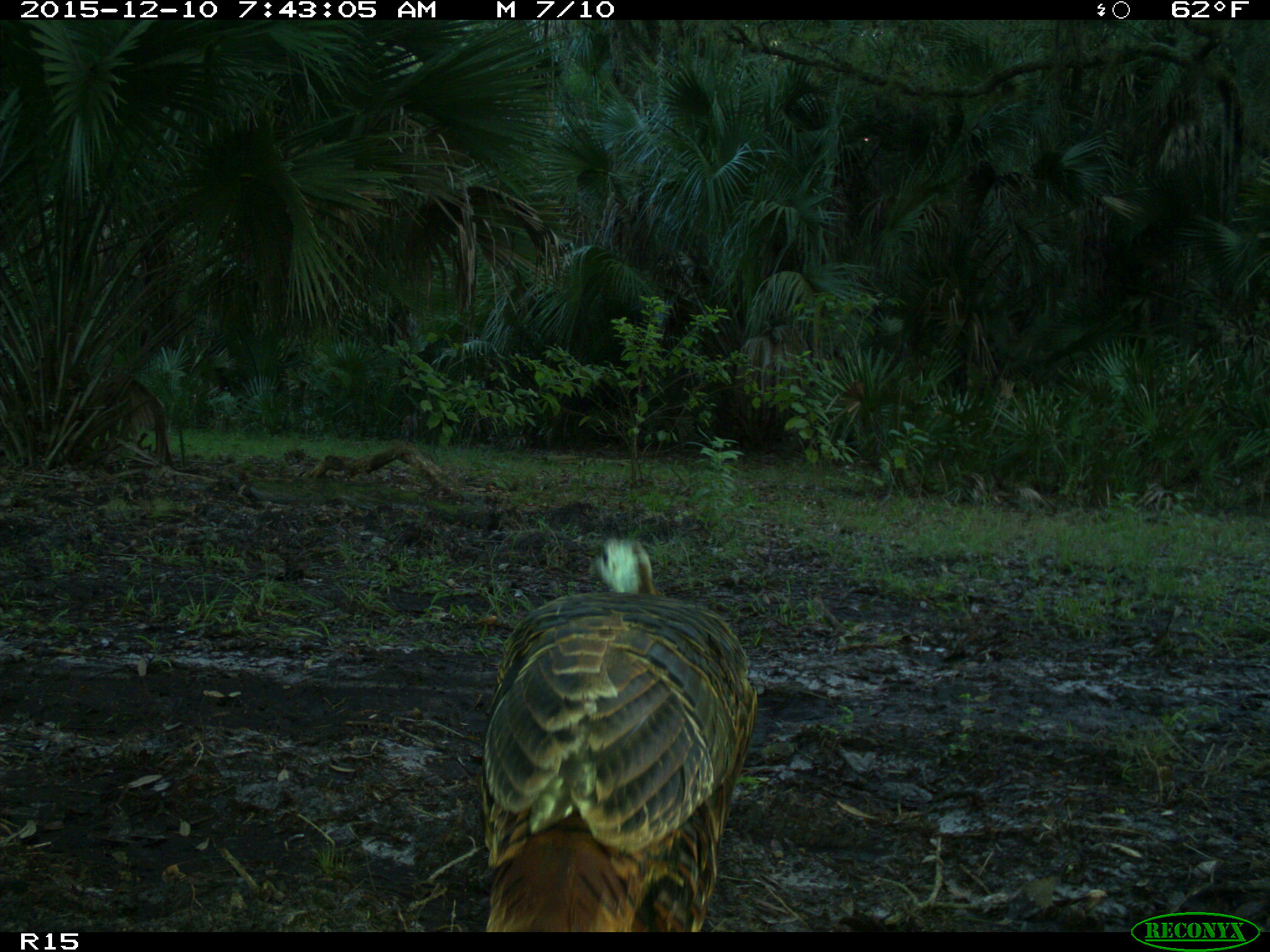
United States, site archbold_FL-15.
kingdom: Animalia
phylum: Chordata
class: Aves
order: Galliformes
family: Phasianidae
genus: Meleagris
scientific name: Meleagris gallopavo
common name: wild turkey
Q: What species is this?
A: Meleagris gallopavo (wild turkey).